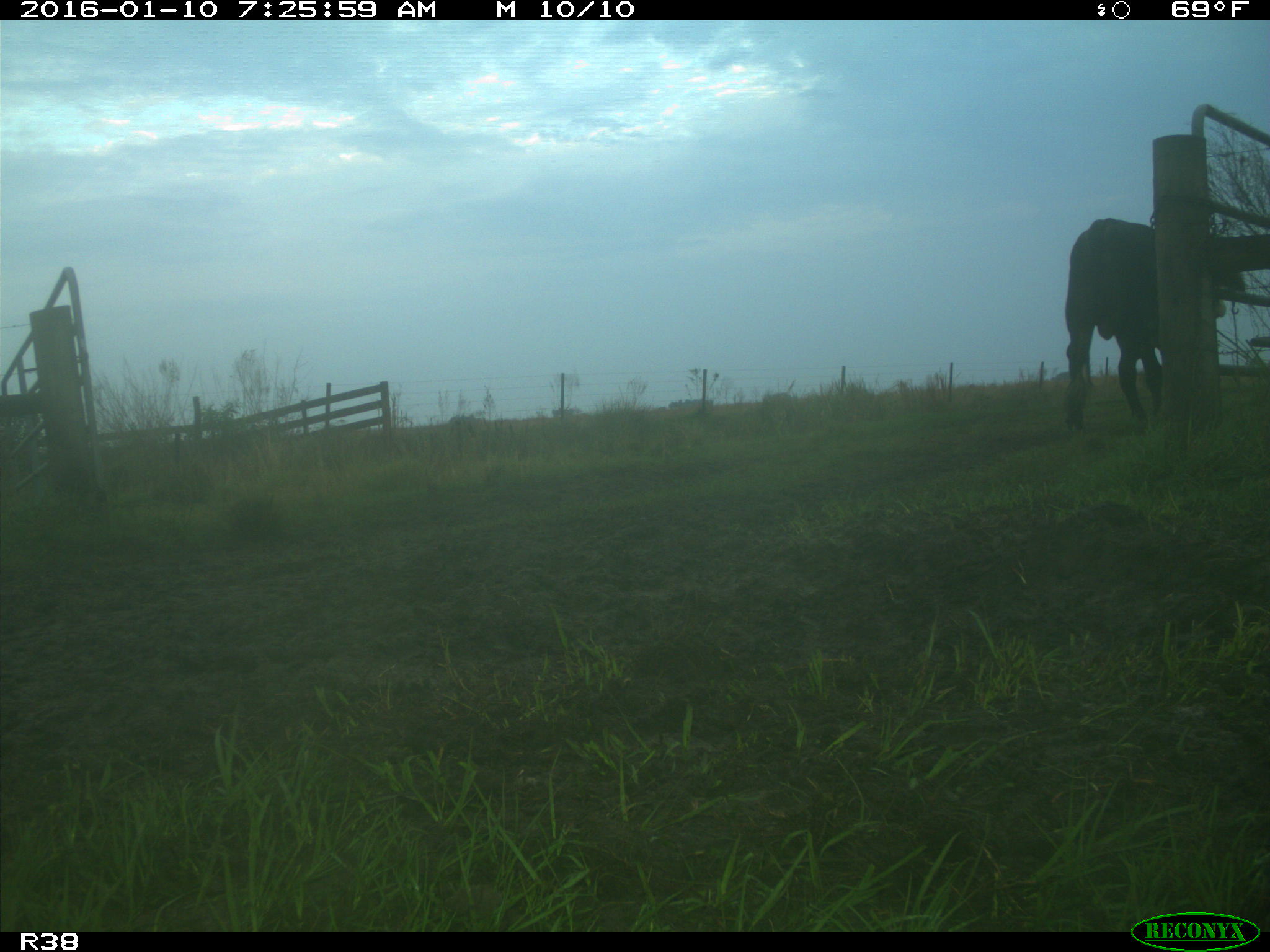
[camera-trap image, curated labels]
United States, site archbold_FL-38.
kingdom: Animalia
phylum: Chordata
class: Mammalia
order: Artiodactyla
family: Bovidae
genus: Bos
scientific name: Bos taurus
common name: domestic cow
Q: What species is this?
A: Bos taurus (domestic cow).